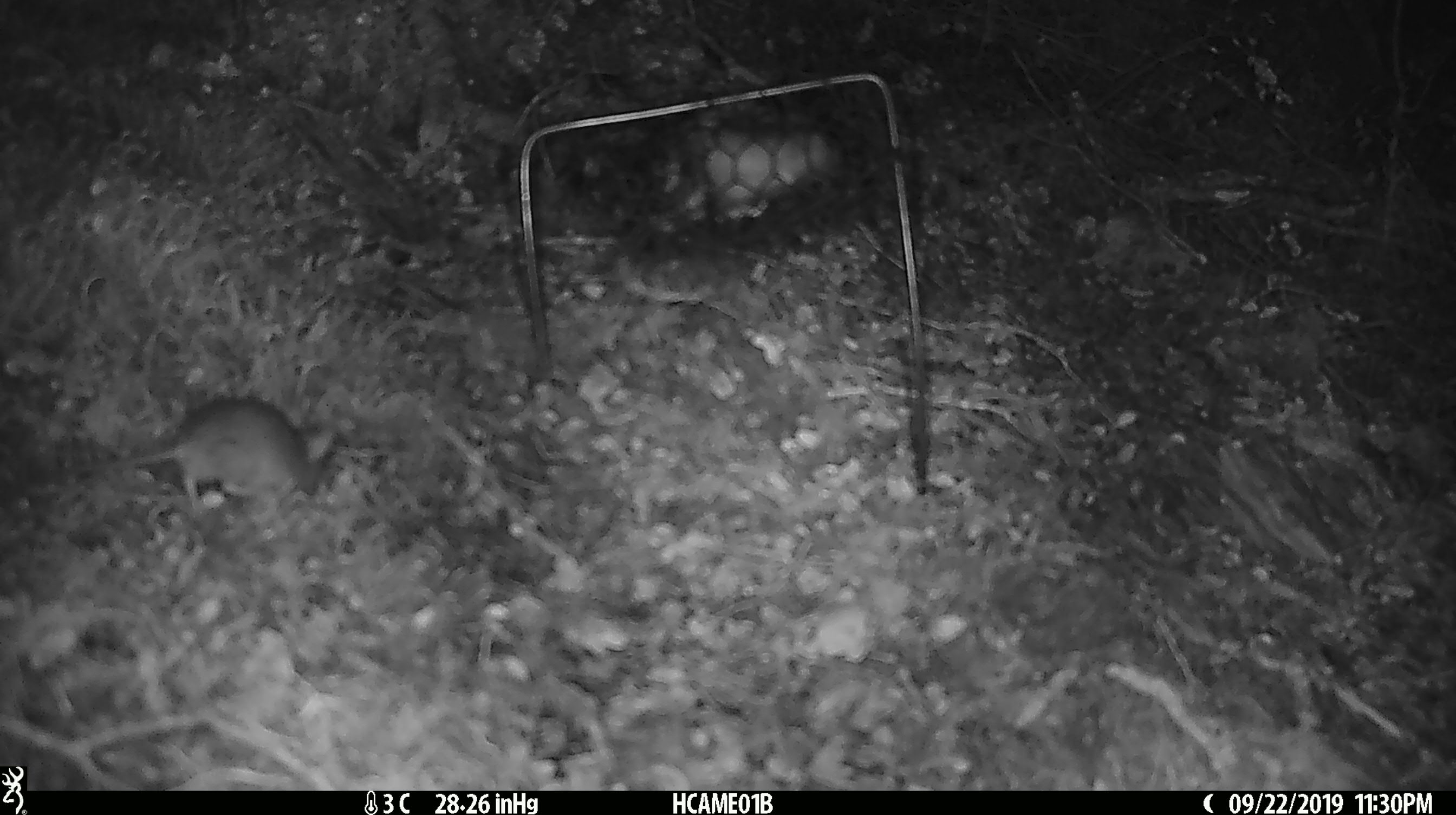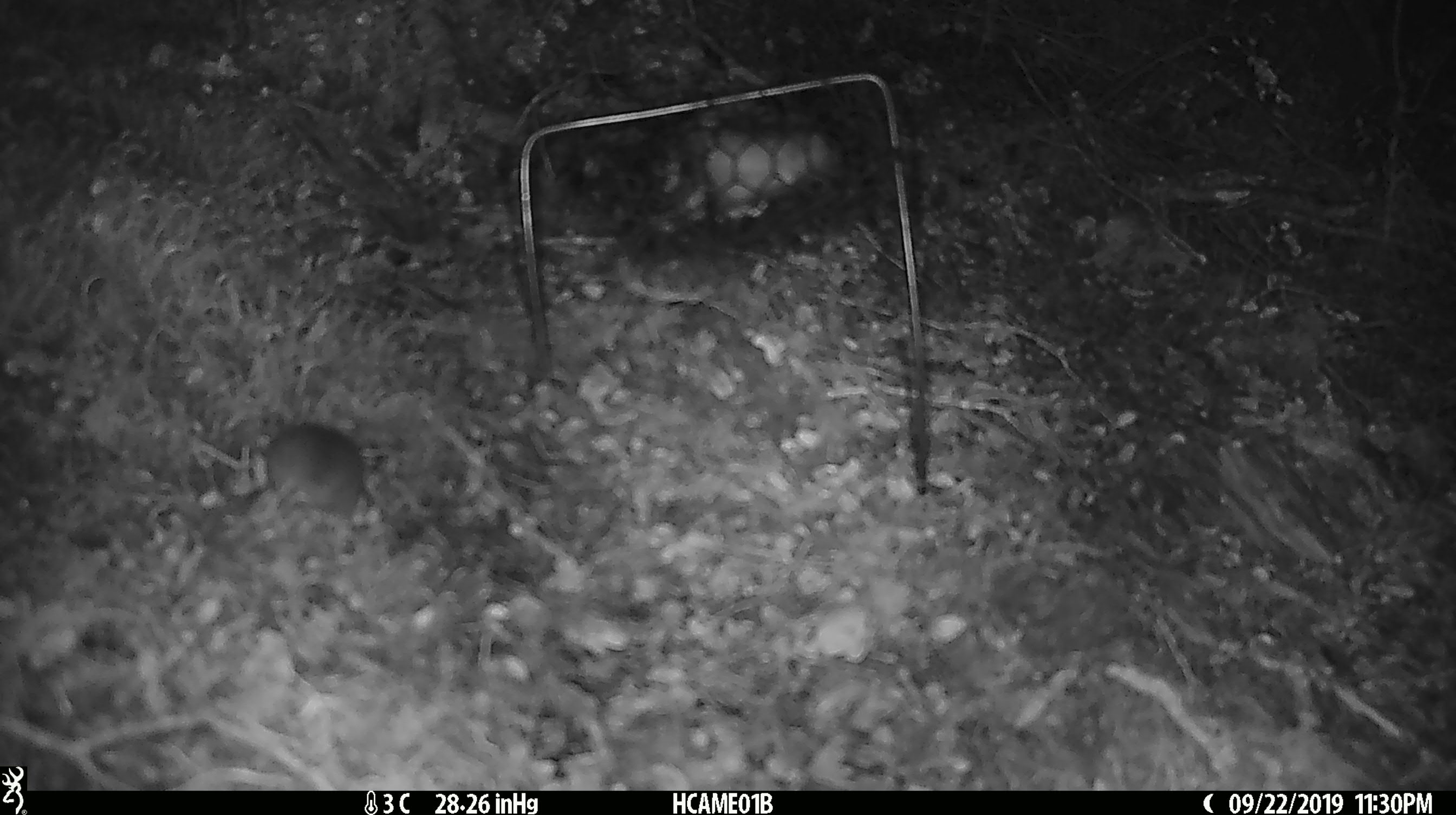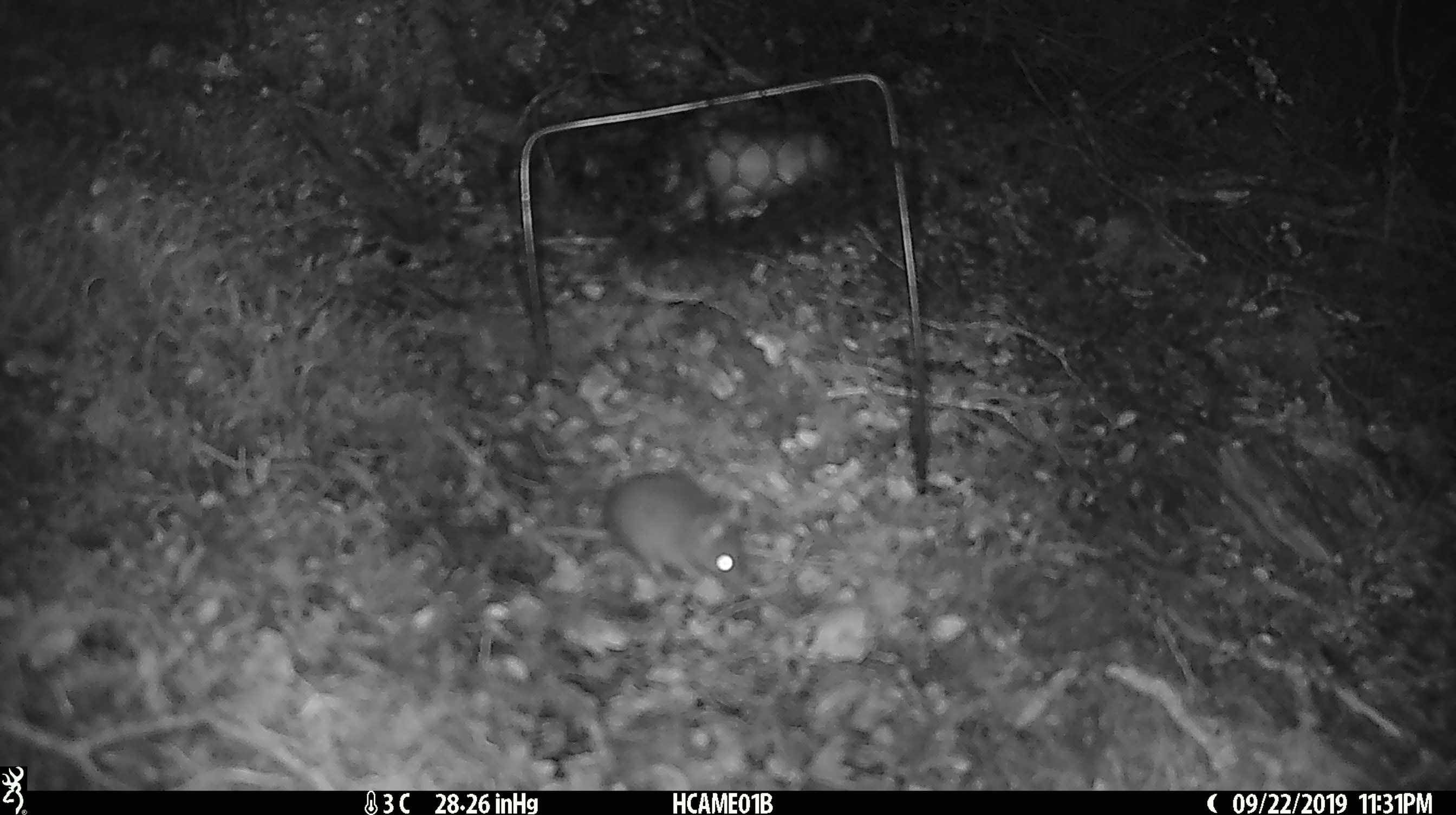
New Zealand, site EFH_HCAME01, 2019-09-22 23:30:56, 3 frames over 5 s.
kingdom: Animalia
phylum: Chordata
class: Mammalia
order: Rodentia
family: Muridae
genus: Mus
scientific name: Mus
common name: mouse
Mouse (Mus).